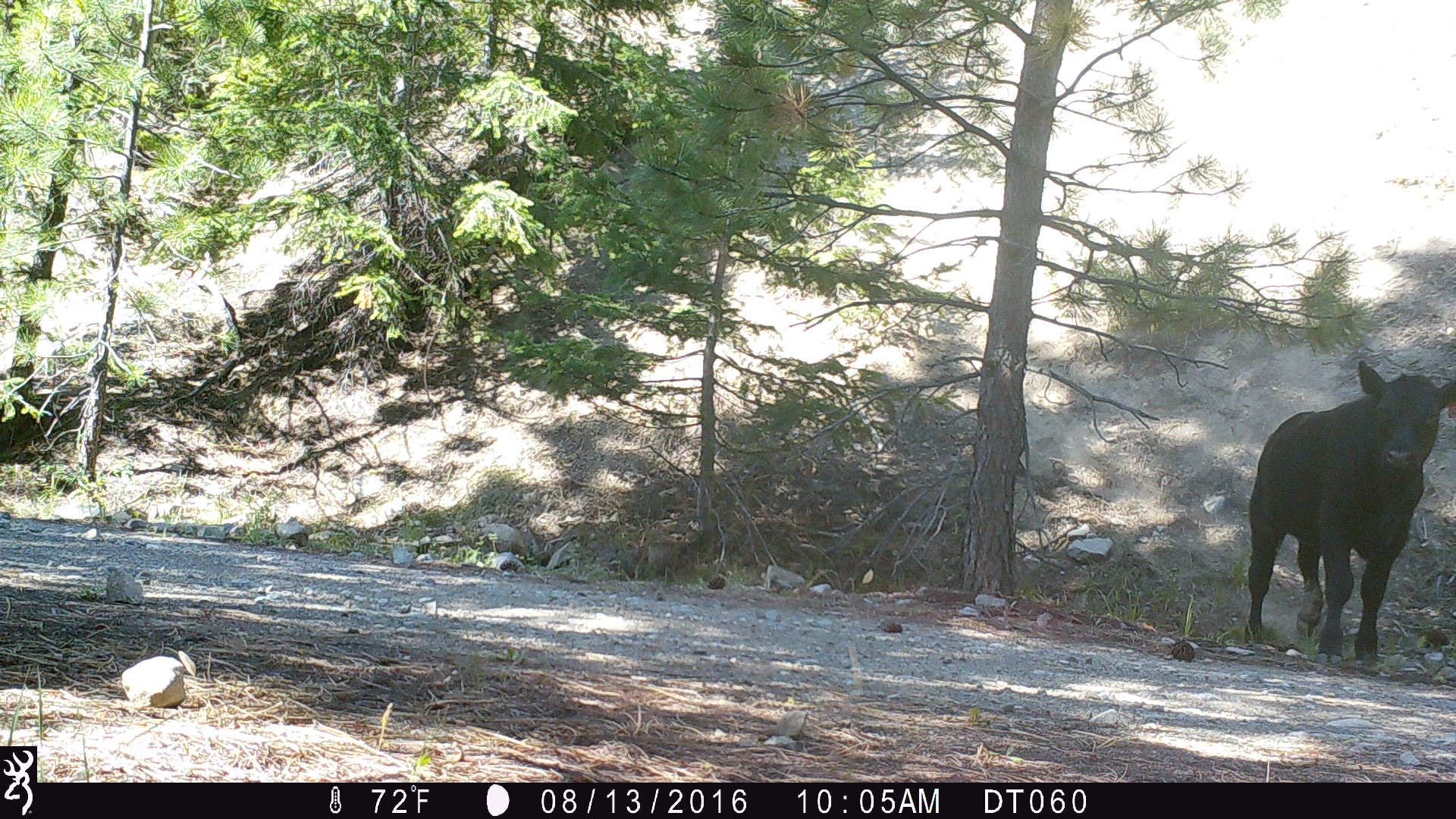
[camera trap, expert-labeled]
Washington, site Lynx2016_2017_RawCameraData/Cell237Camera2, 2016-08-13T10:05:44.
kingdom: Animalia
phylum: Chordata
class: Mammalia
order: Artiodactyla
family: Bovidae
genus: Bos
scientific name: Bos taurus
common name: domestic cattle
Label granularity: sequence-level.